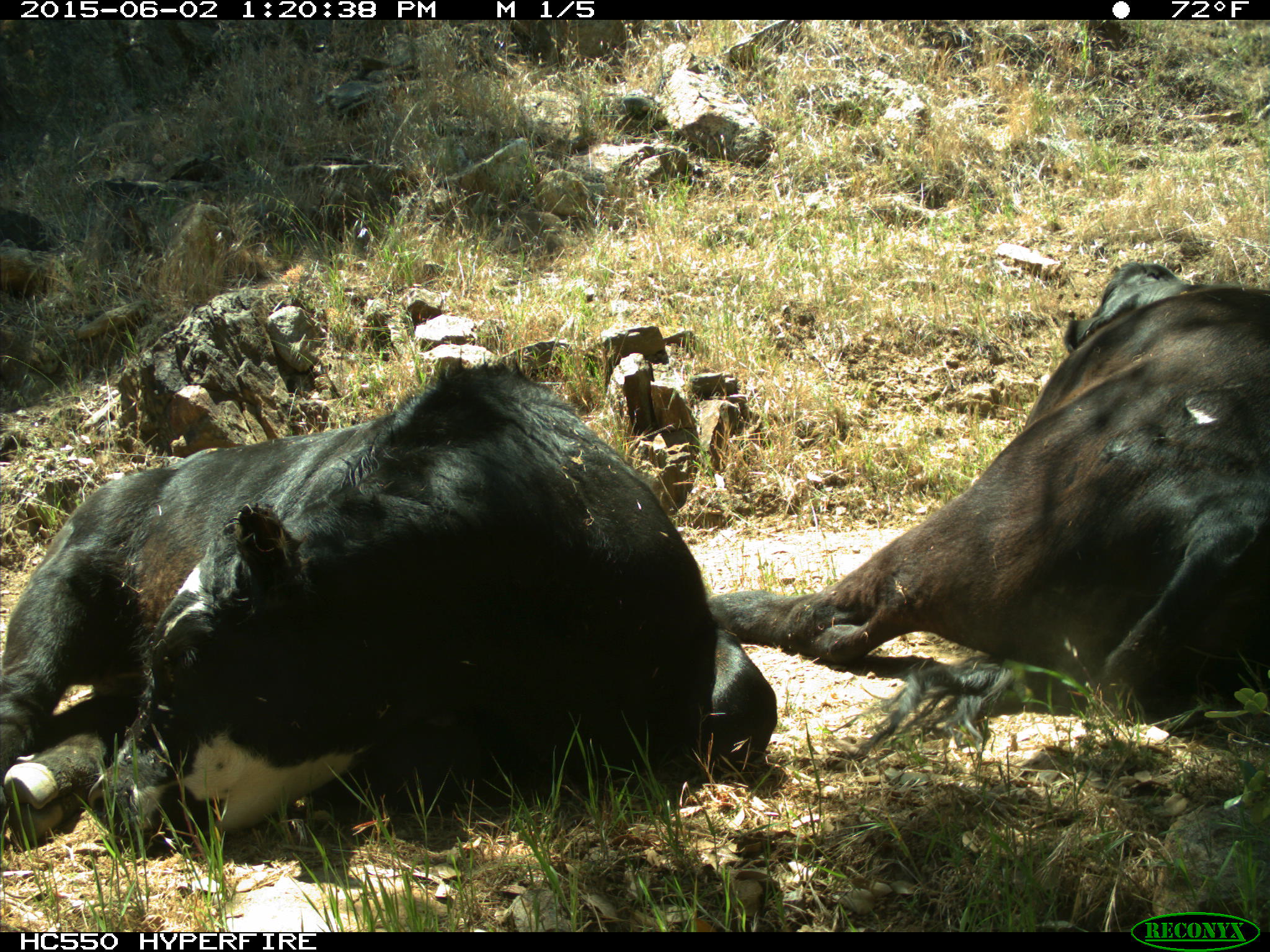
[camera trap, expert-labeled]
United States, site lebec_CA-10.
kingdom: Animalia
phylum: Chordata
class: Mammalia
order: Artiodactyla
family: Bovidae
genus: Bos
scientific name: Bos taurus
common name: domestic cow